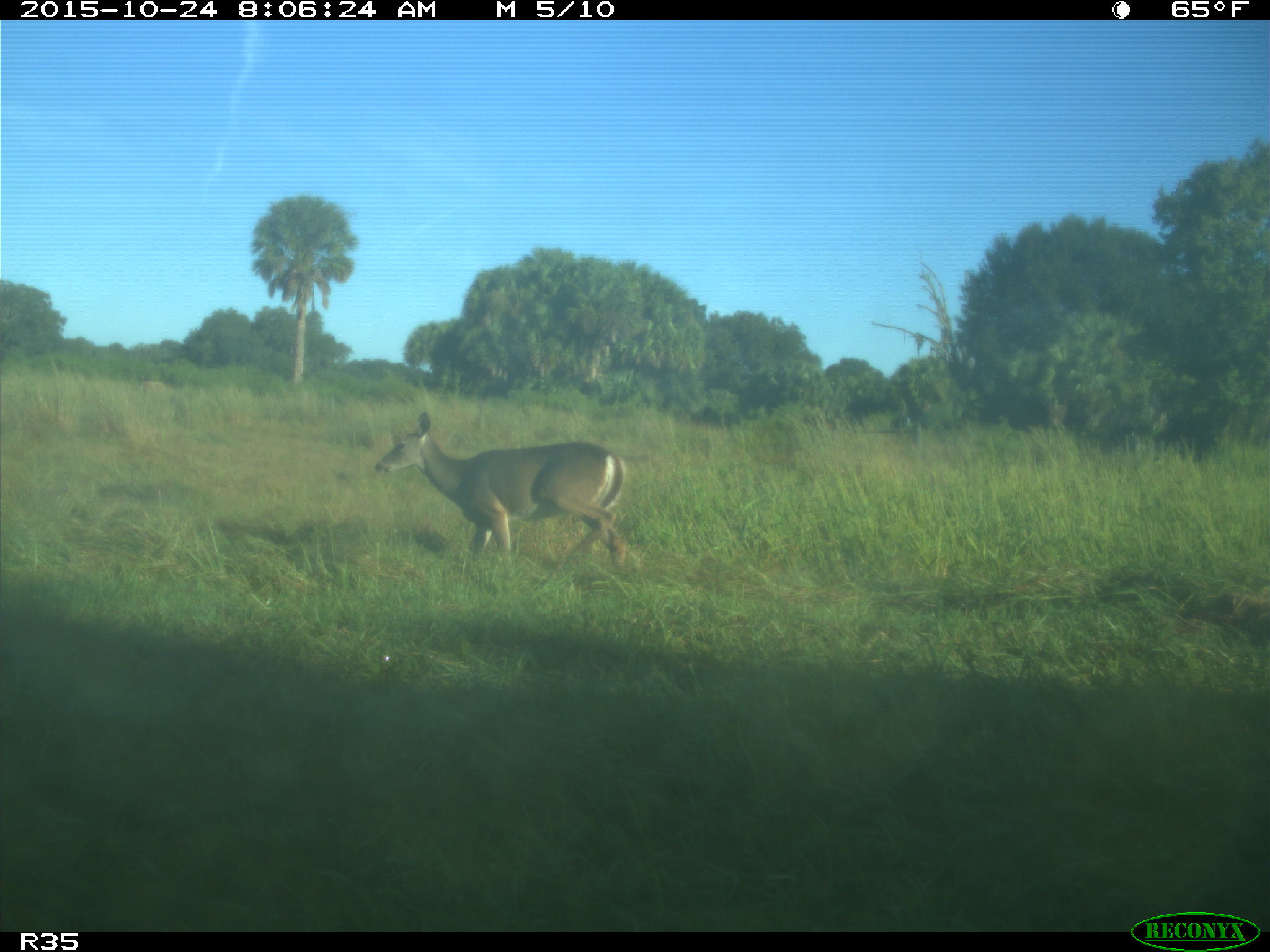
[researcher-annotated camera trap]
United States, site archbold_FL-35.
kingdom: Animalia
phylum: Chordata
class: Mammalia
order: Artiodactyla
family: Cervidae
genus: Odocoileus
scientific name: Odocoileus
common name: deer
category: unidentified deer